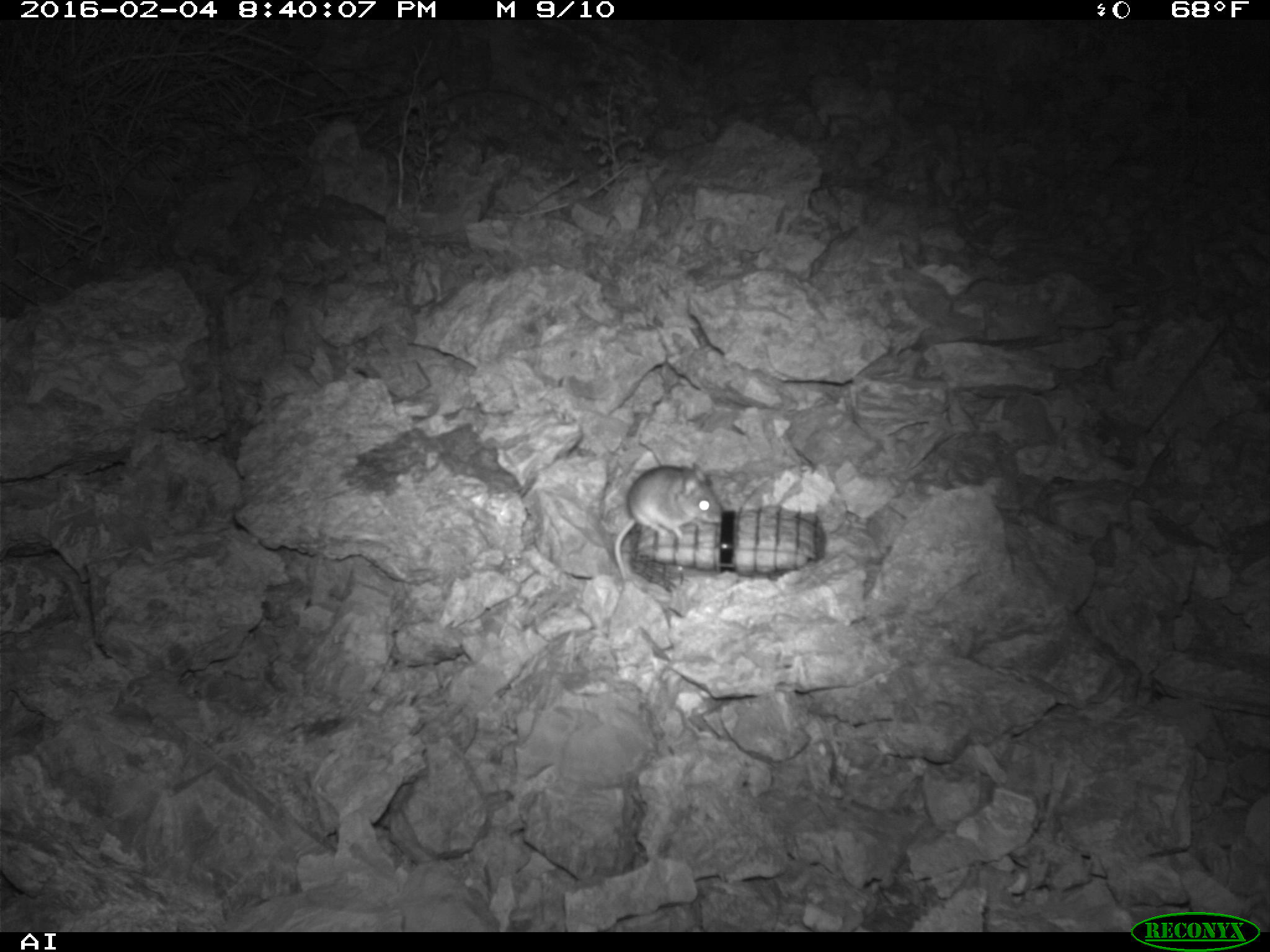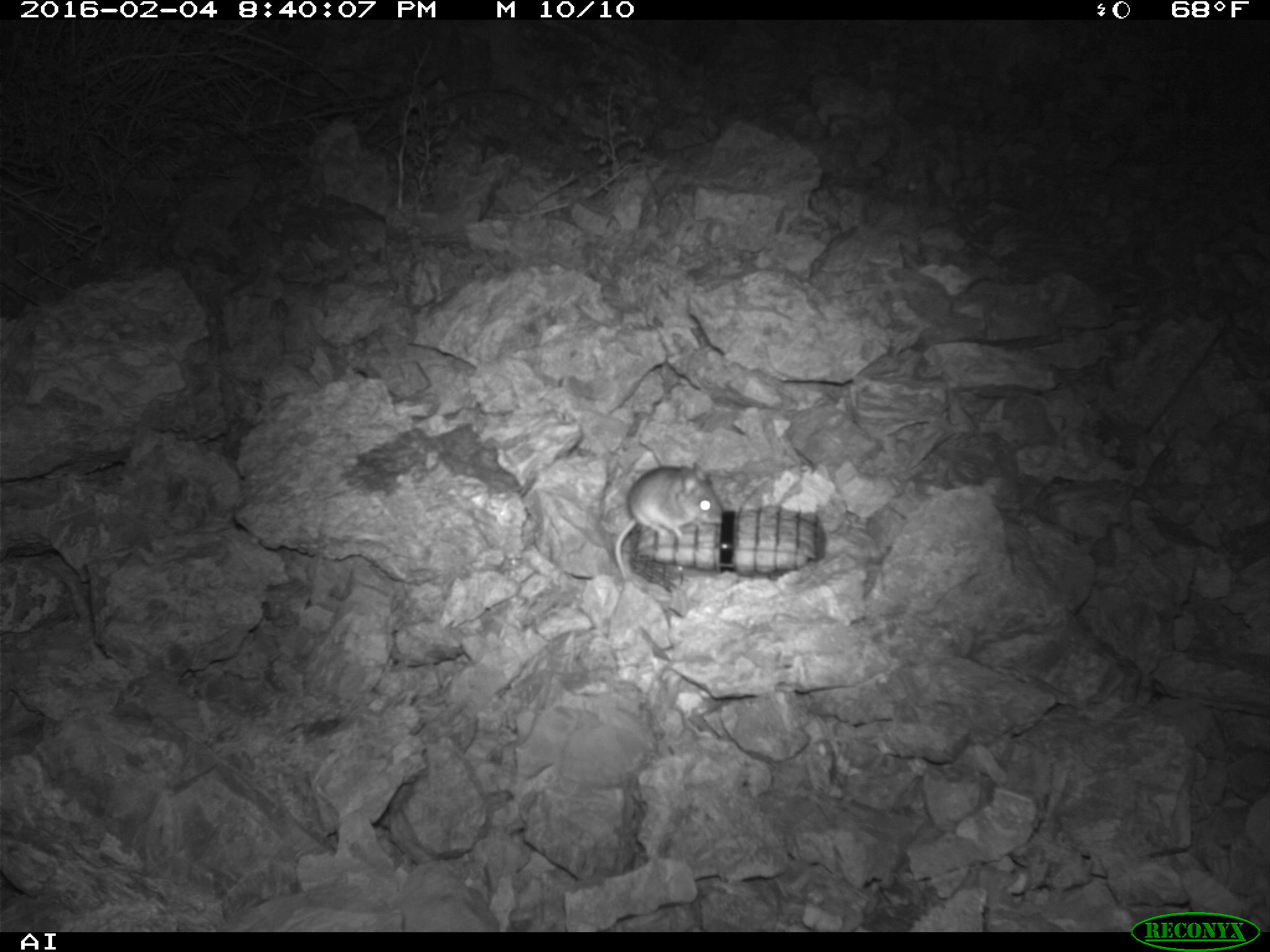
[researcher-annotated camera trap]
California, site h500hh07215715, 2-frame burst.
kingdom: Animalia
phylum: Chordata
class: Mammalia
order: Rodentia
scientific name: Rodentia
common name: rodent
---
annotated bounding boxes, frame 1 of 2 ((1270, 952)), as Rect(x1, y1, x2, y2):
rodent: Rect(613, 462, 722, 583)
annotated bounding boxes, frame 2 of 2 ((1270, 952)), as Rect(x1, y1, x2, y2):
rodent: Rect(614, 462, 724, 588)